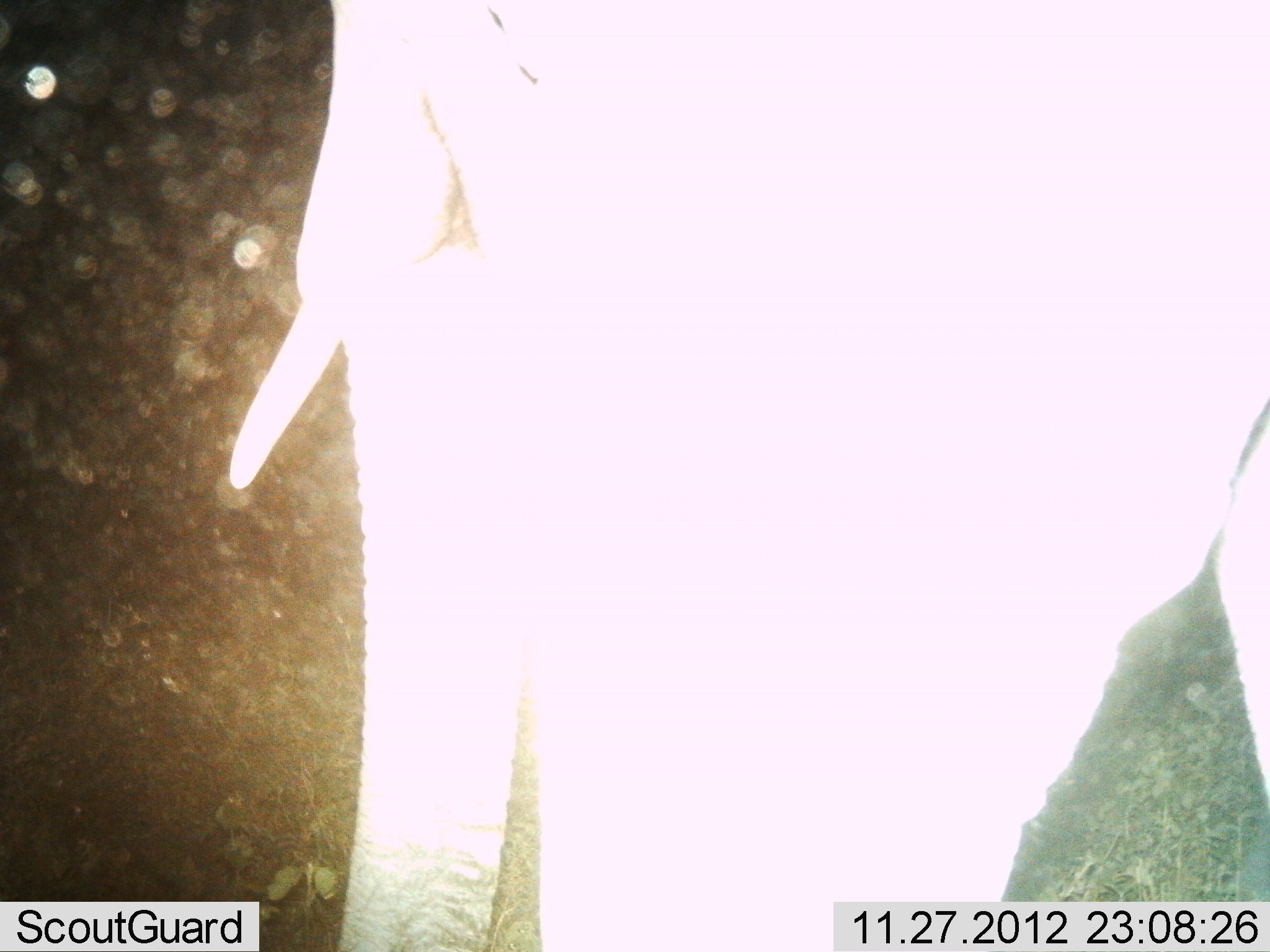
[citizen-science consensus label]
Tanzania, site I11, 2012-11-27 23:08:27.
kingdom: Animalia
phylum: Chordata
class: Mammalia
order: Proboscidea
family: Elephantidae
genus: Loxodonta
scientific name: Loxodonta africana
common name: african bush elephant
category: elephant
Elephant (african bush elephant) (Loxodonta africana), count 1. Behavior (volunteer vote fractions): standing 100%, resting 0%, moving 0%, interacting 0%. Young present (vote fraction): 0%. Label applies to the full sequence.